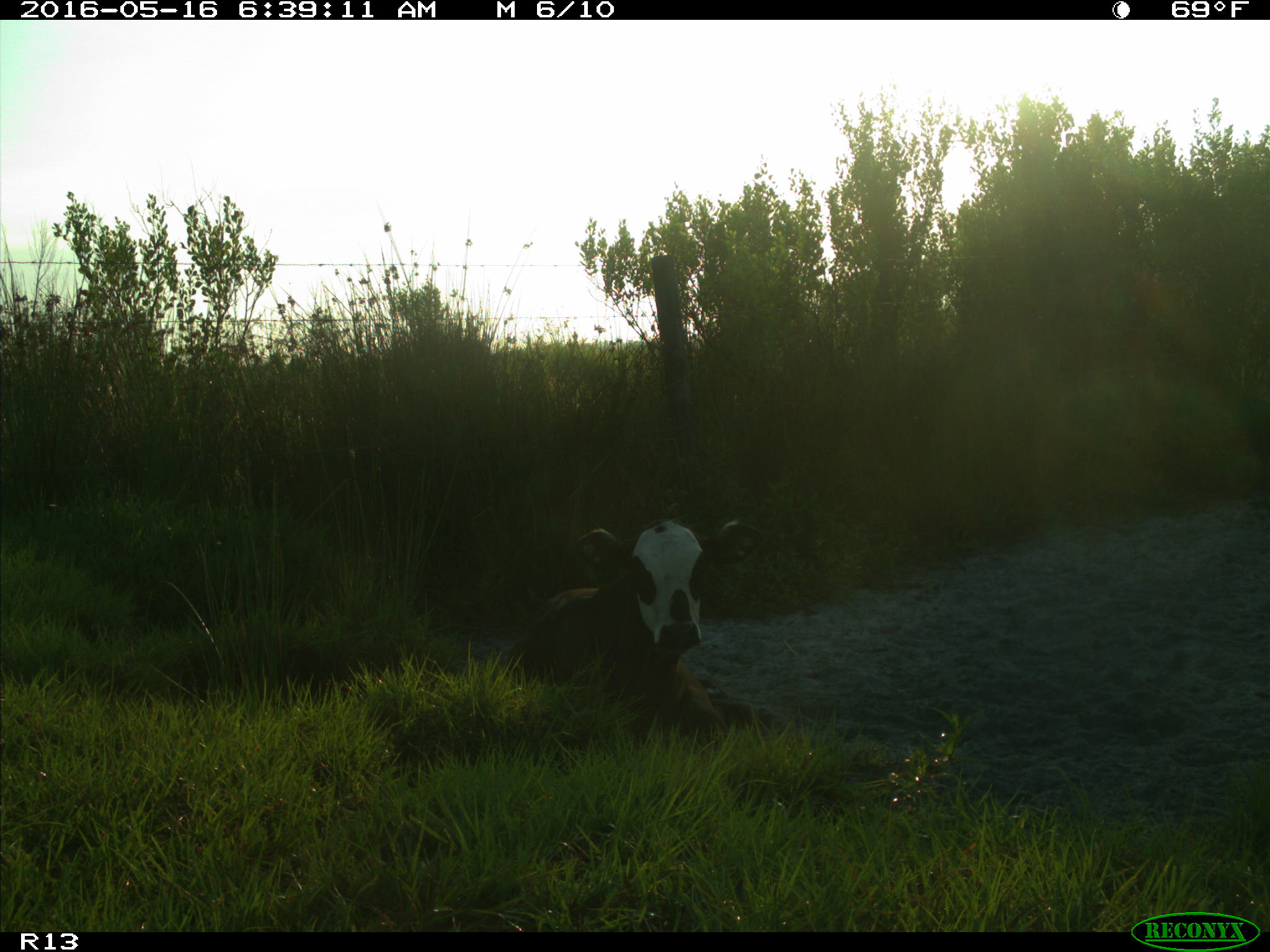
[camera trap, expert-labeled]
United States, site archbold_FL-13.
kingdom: Animalia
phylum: Chordata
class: Mammalia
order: Artiodactyla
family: Bovidae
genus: Bos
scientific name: Bos taurus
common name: domestic cow